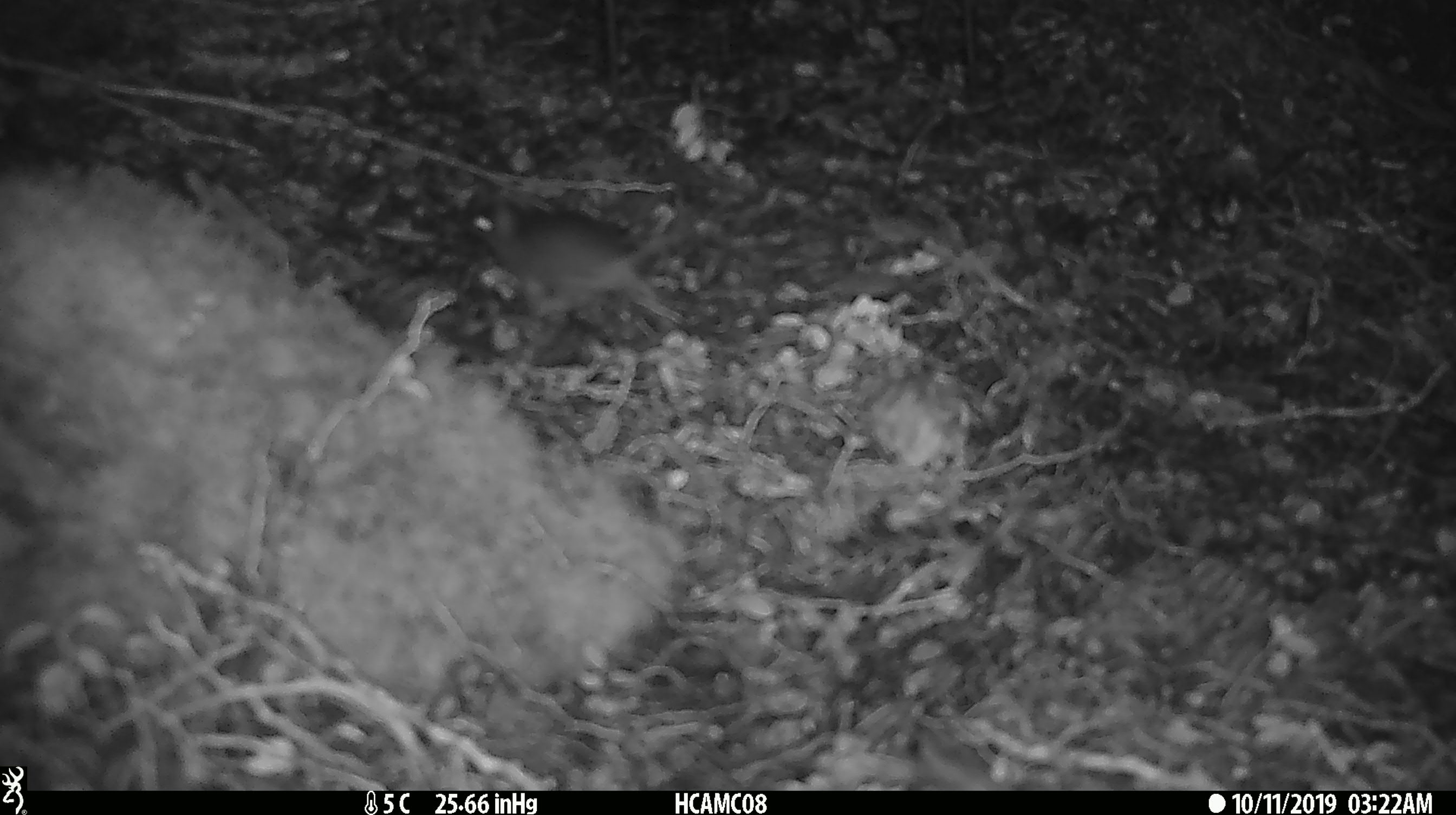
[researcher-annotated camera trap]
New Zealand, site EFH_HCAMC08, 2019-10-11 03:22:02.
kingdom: Animalia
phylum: Chordata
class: Mammalia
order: Rodentia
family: Muridae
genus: Mus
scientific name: Mus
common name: mouse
Mouse (Mus).